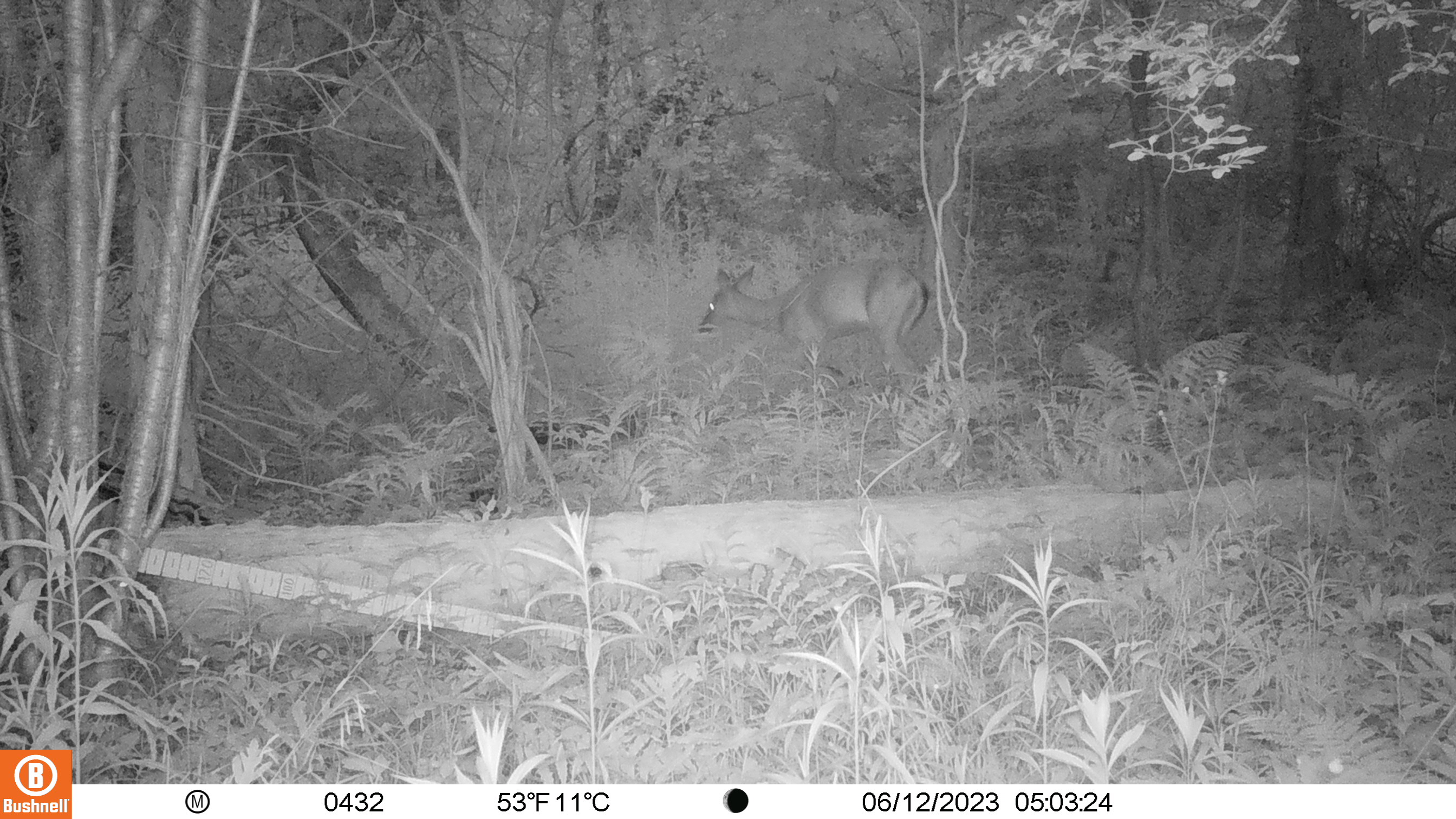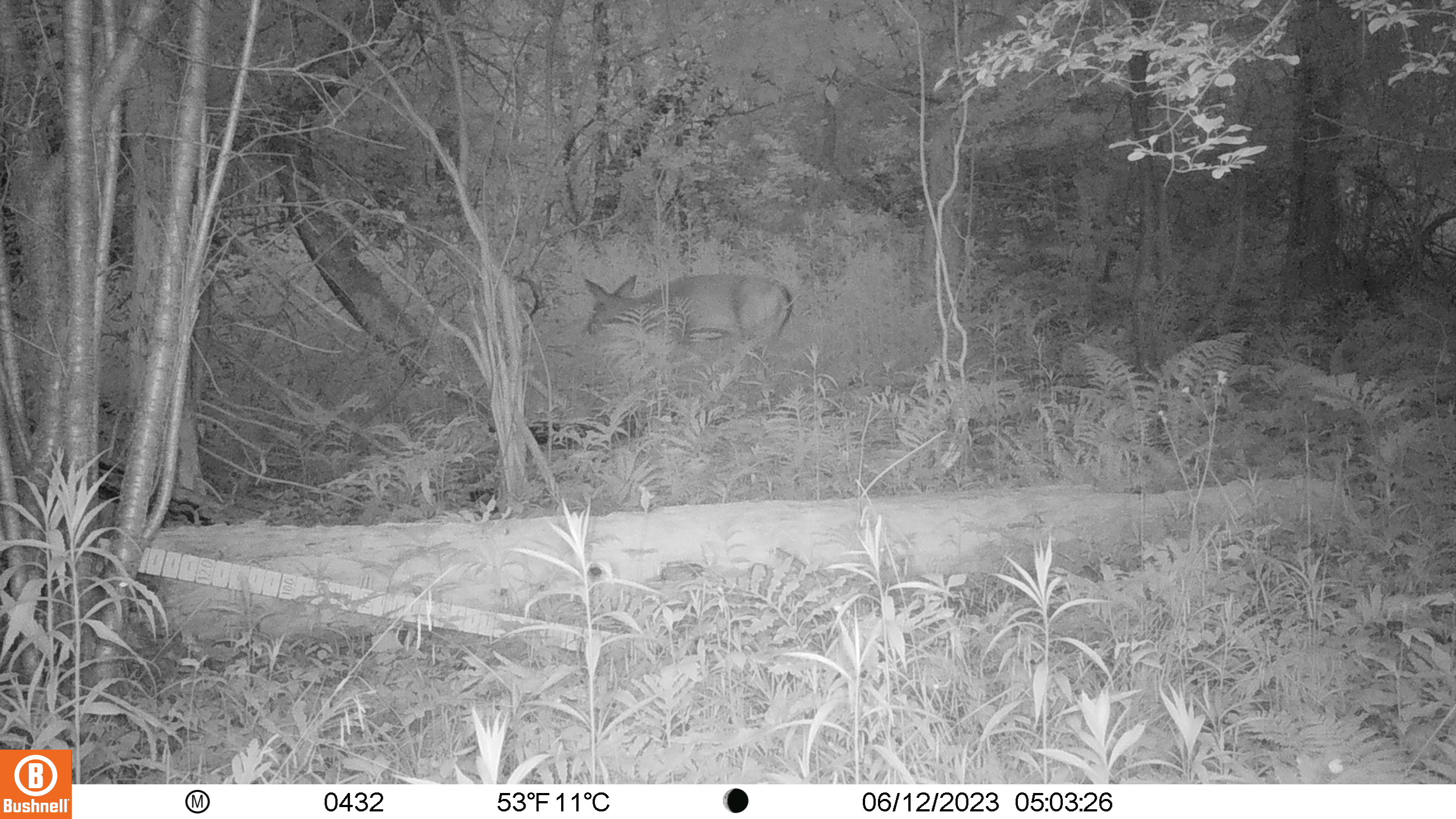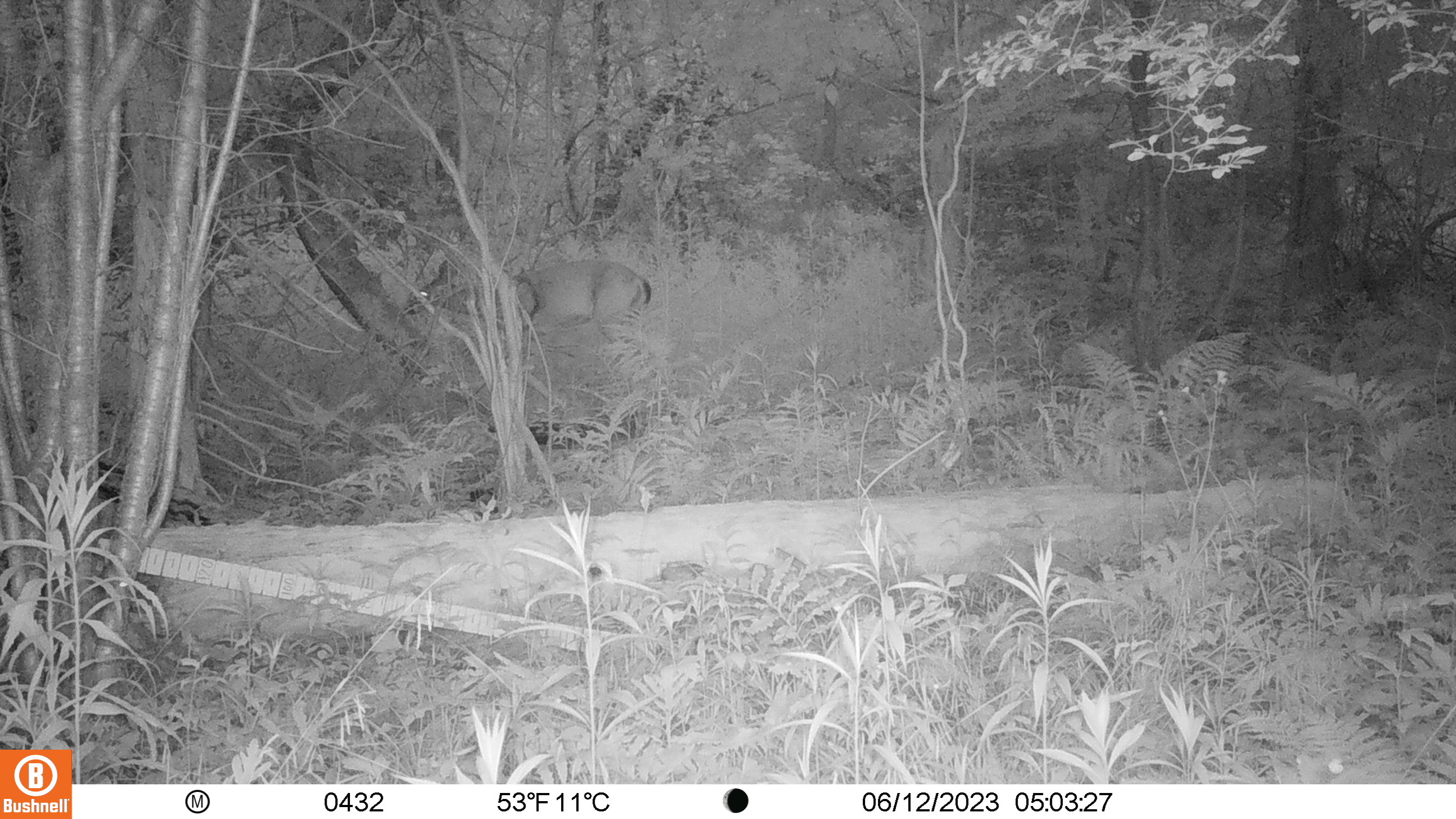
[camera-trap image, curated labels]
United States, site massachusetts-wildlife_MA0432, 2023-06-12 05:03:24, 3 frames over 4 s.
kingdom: Animalia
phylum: Chordata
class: Mammalia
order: Artiodactyla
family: Cervidae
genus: Odocoileus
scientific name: Odocoileus virginianus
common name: white-tailed deer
White-tailed deer (Odocoileus virginianus).